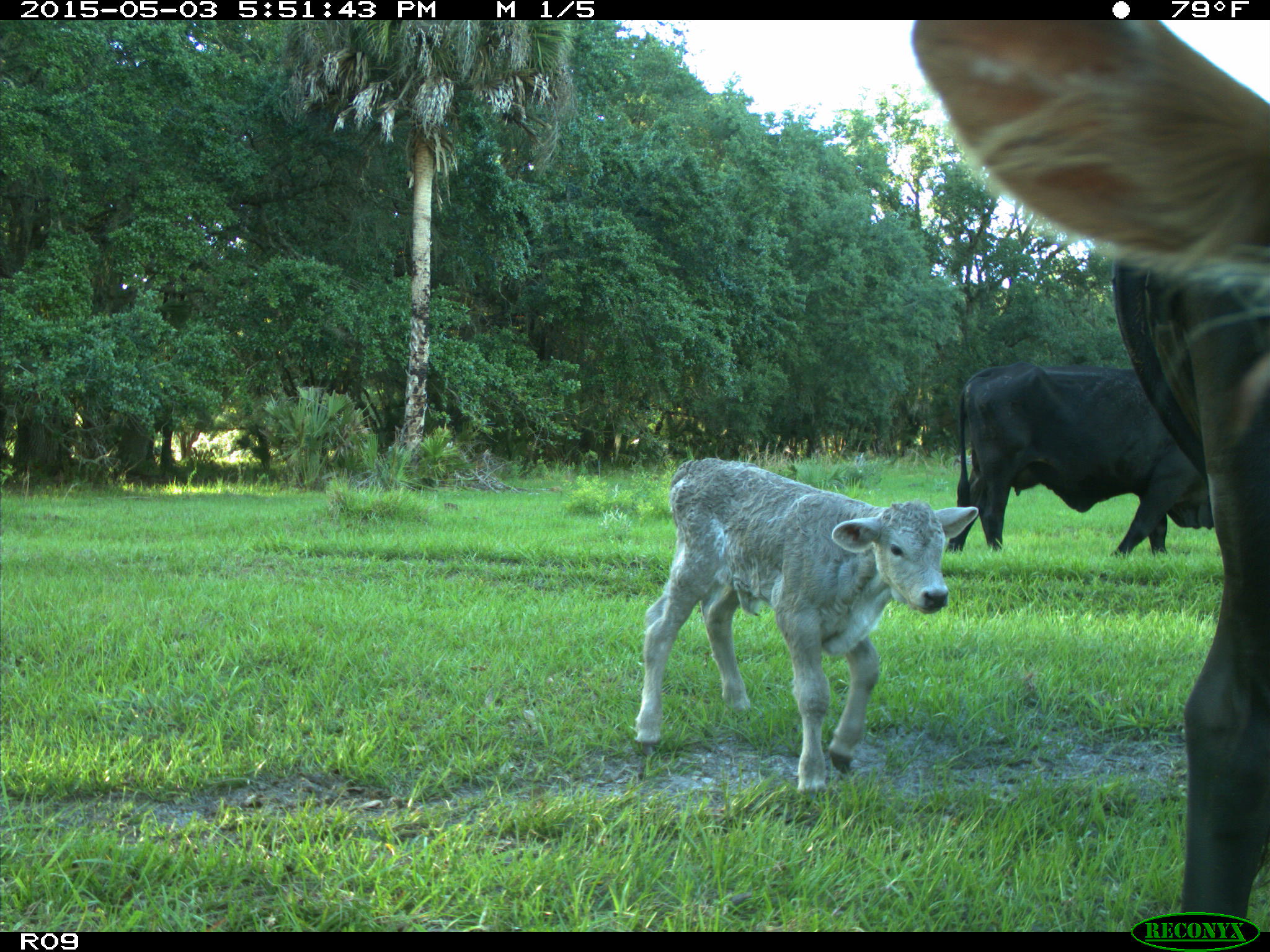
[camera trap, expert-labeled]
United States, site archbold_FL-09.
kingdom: Animalia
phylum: Chordata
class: Mammalia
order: Artiodactyla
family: Bovidae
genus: Bos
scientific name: Bos taurus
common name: domestic cow